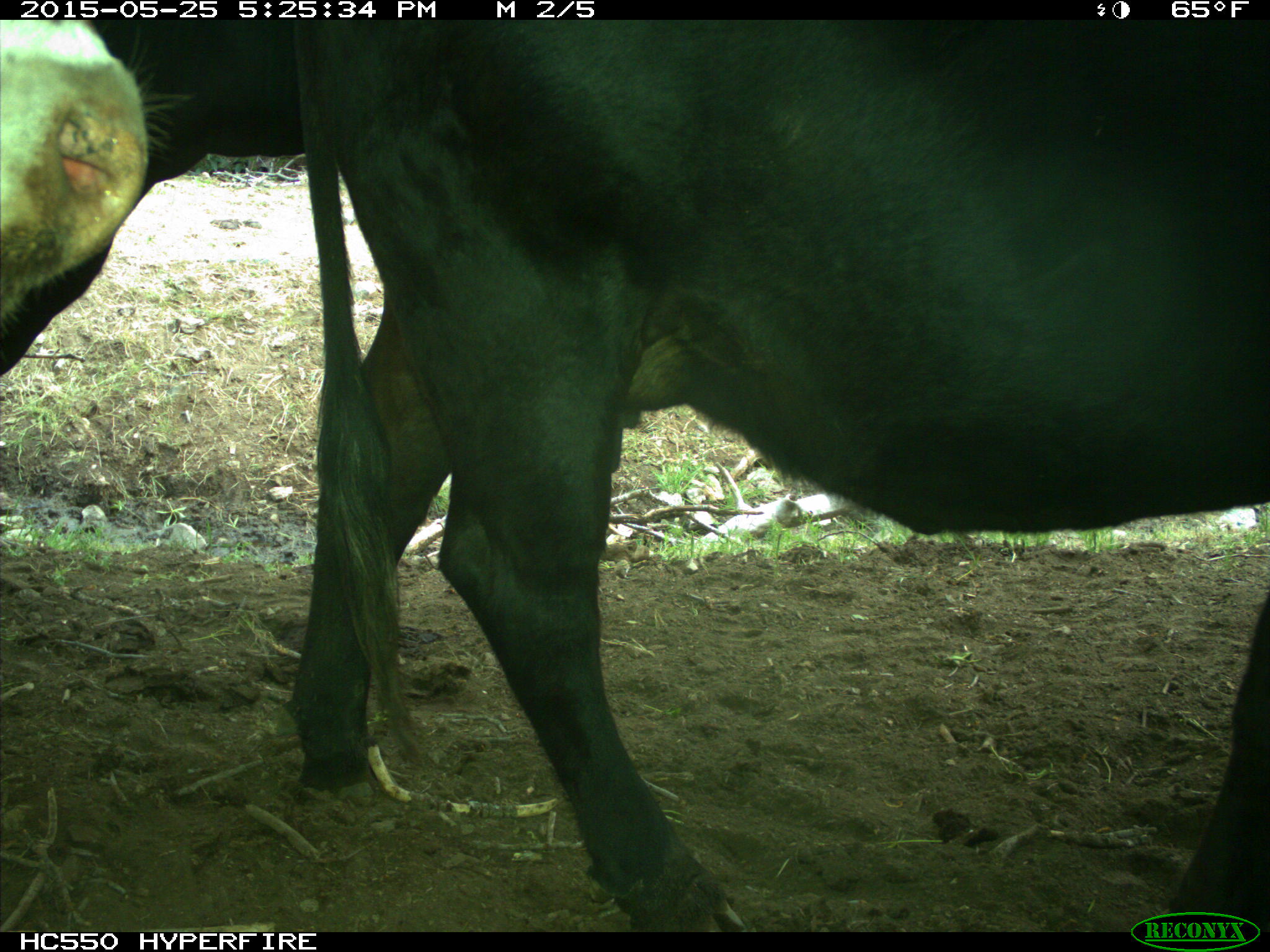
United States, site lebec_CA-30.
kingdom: Animalia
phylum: Chordata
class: Mammalia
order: Artiodactyla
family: Bovidae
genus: Bos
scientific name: Bos taurus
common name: domestic cow